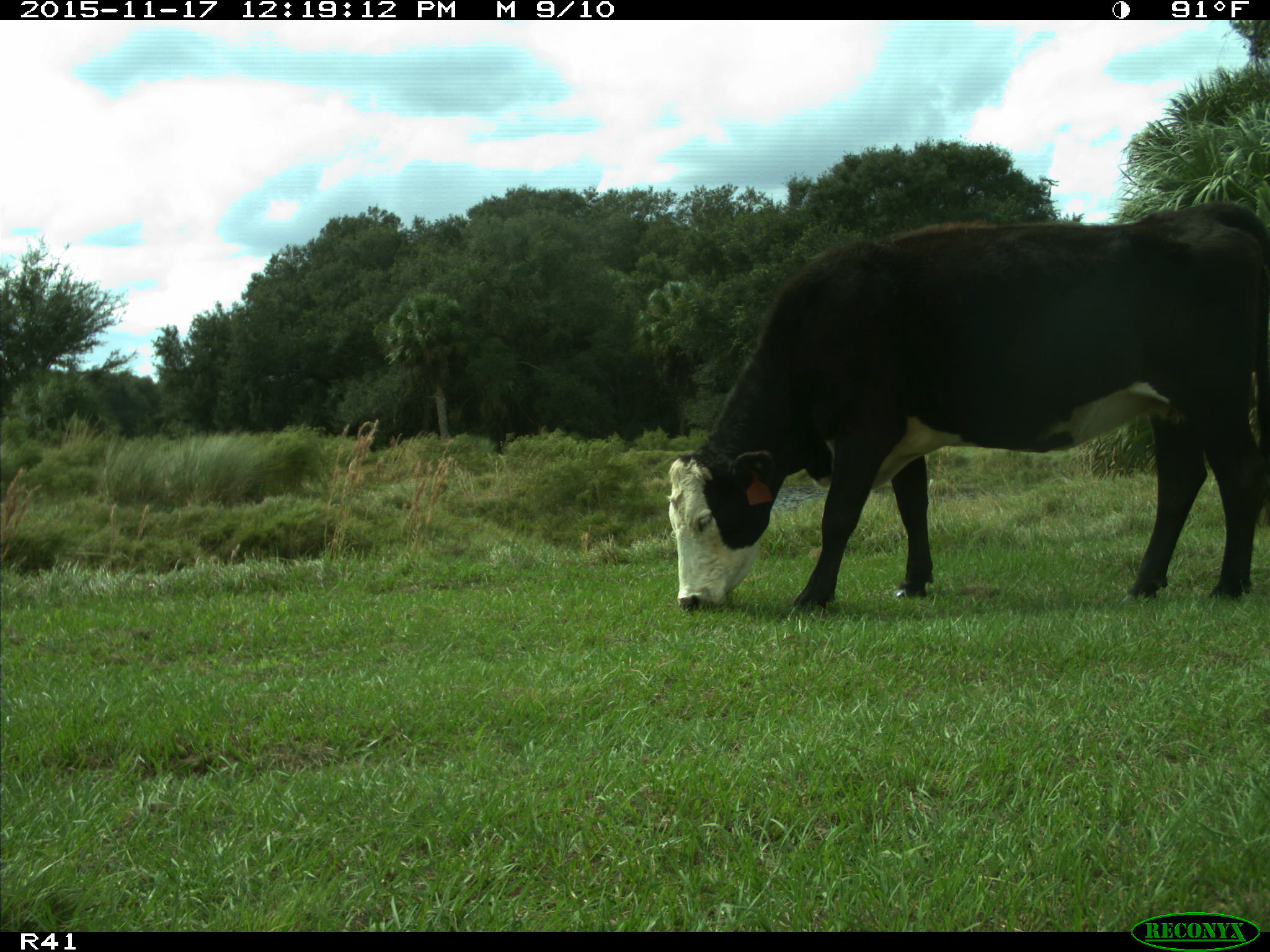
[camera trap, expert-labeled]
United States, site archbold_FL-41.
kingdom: Animalia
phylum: Chordata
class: Mammalia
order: Artiodactyla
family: Bovidae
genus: Bos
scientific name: Bos taurus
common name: domestic cow